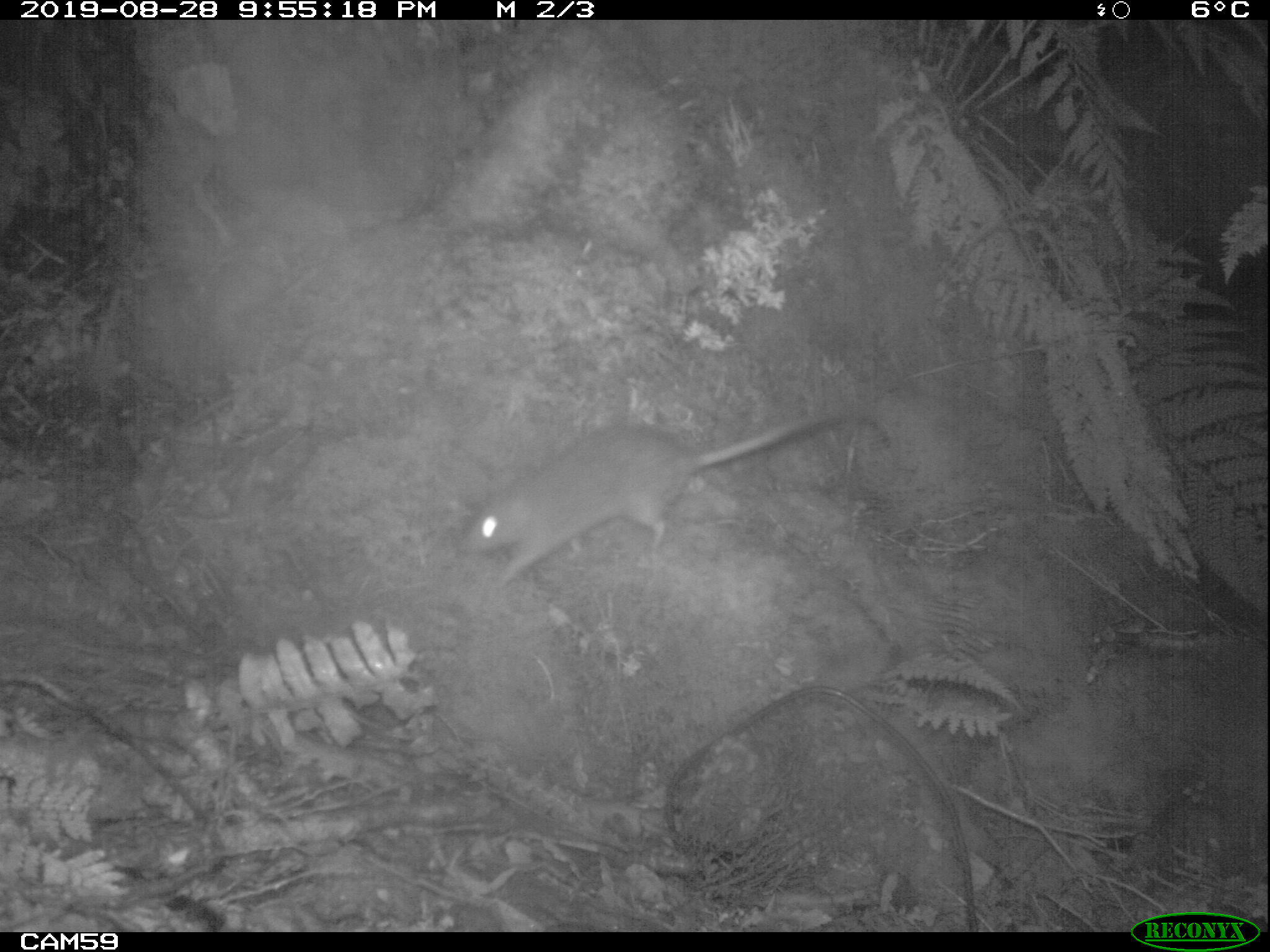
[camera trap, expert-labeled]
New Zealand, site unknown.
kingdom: Animalia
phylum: Chordata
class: Mammalia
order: Rodentia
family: Muridae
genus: Rattus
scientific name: Rattus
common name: rat